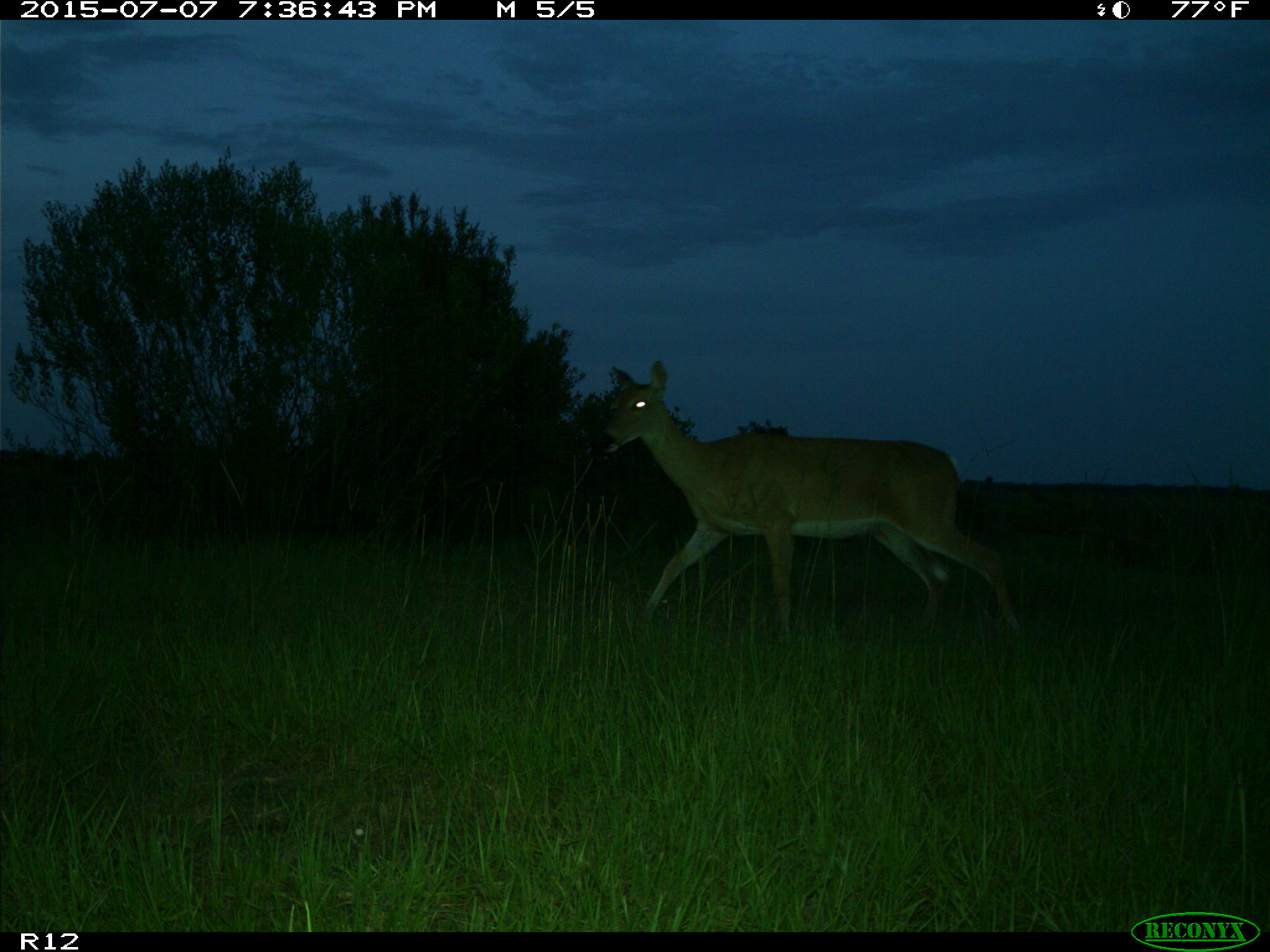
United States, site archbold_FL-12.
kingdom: Animalia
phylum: Chordata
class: Mammalia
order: Artiodactyla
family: Cervidae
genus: Odocoileus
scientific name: Odocoileus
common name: deer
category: unidentified deer